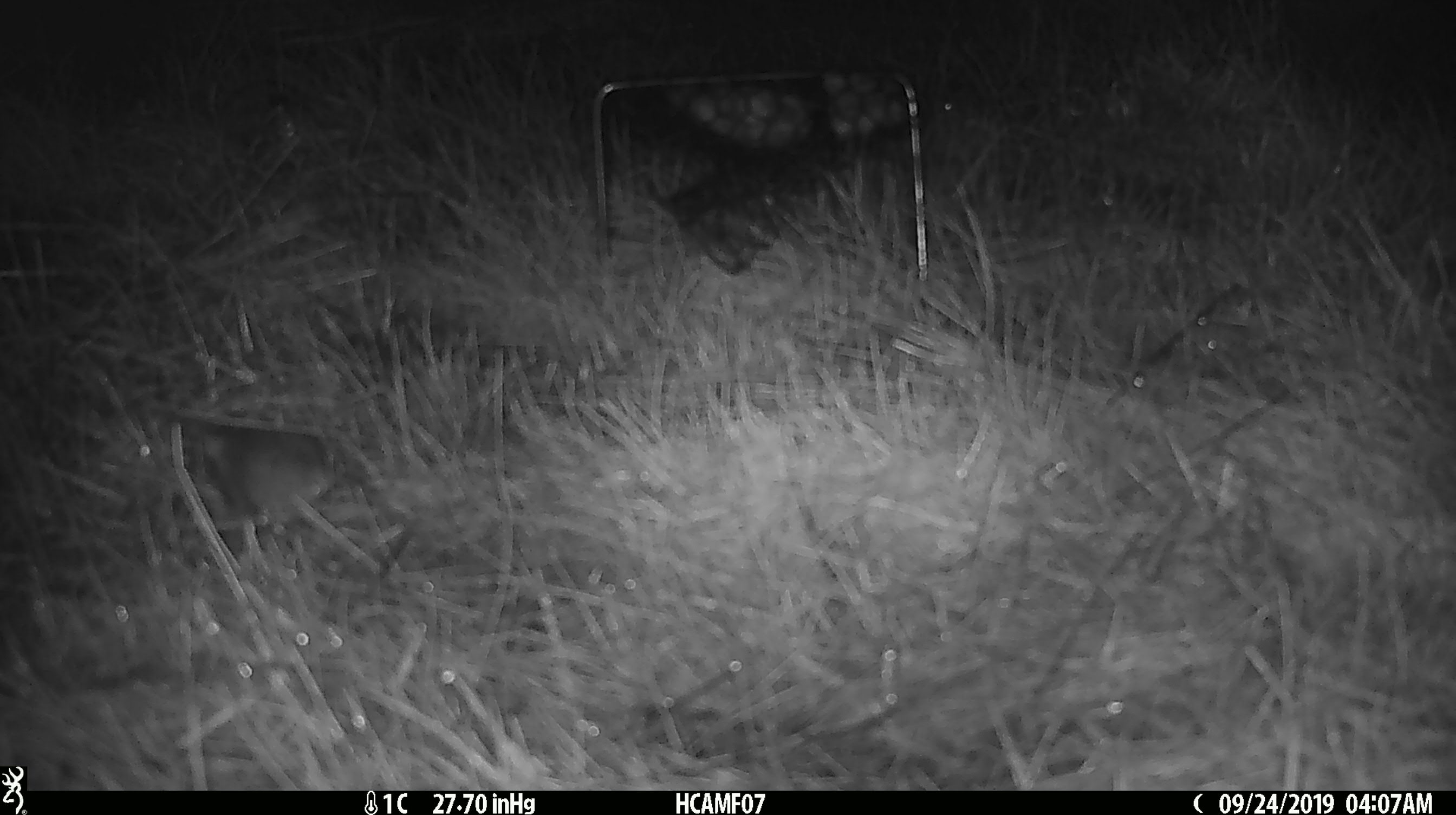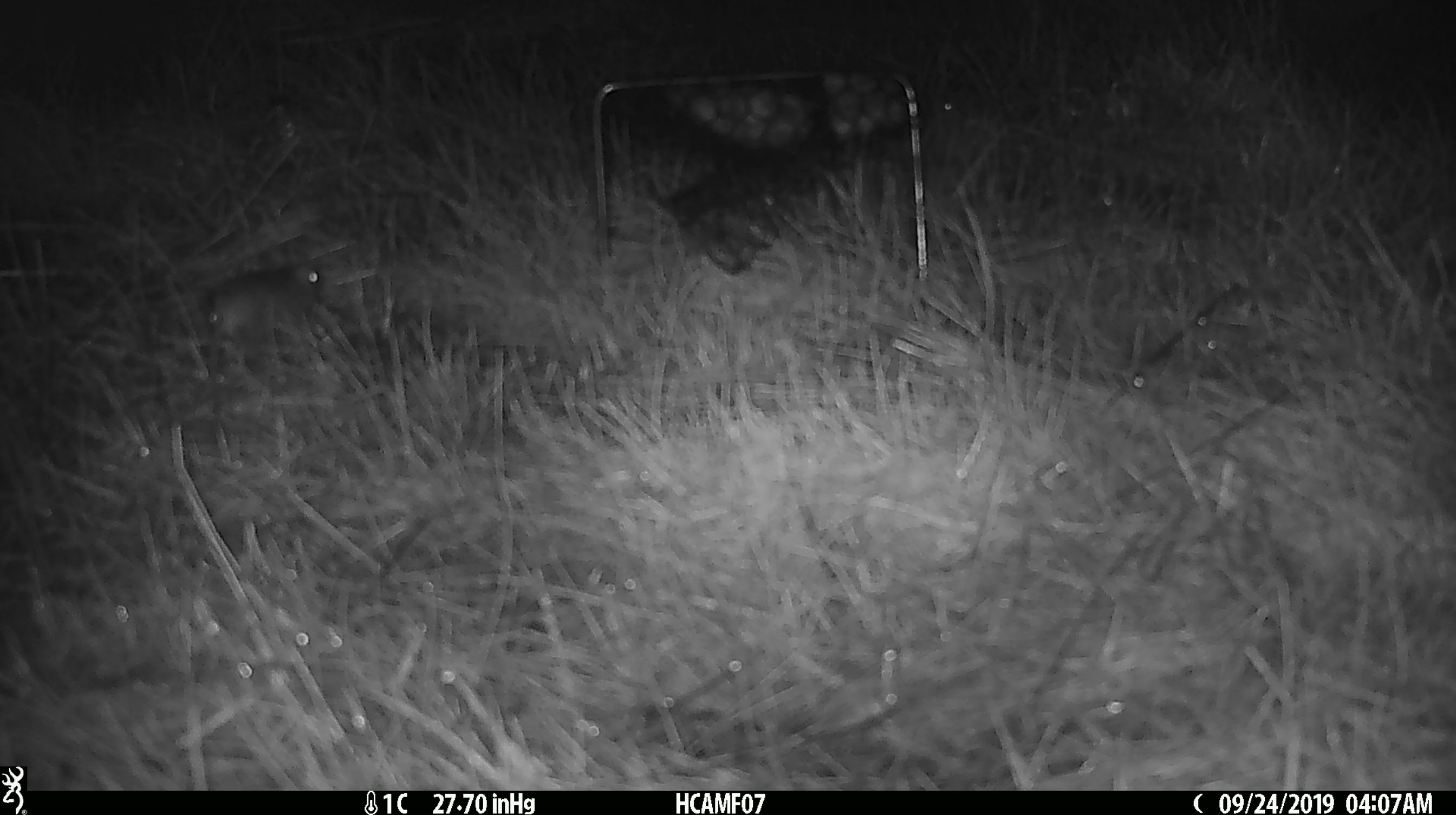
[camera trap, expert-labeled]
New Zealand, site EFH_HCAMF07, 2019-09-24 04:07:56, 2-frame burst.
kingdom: Animalia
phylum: Chordata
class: Mammalia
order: Rodentia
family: Muridae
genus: Mus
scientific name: Mus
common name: mouse